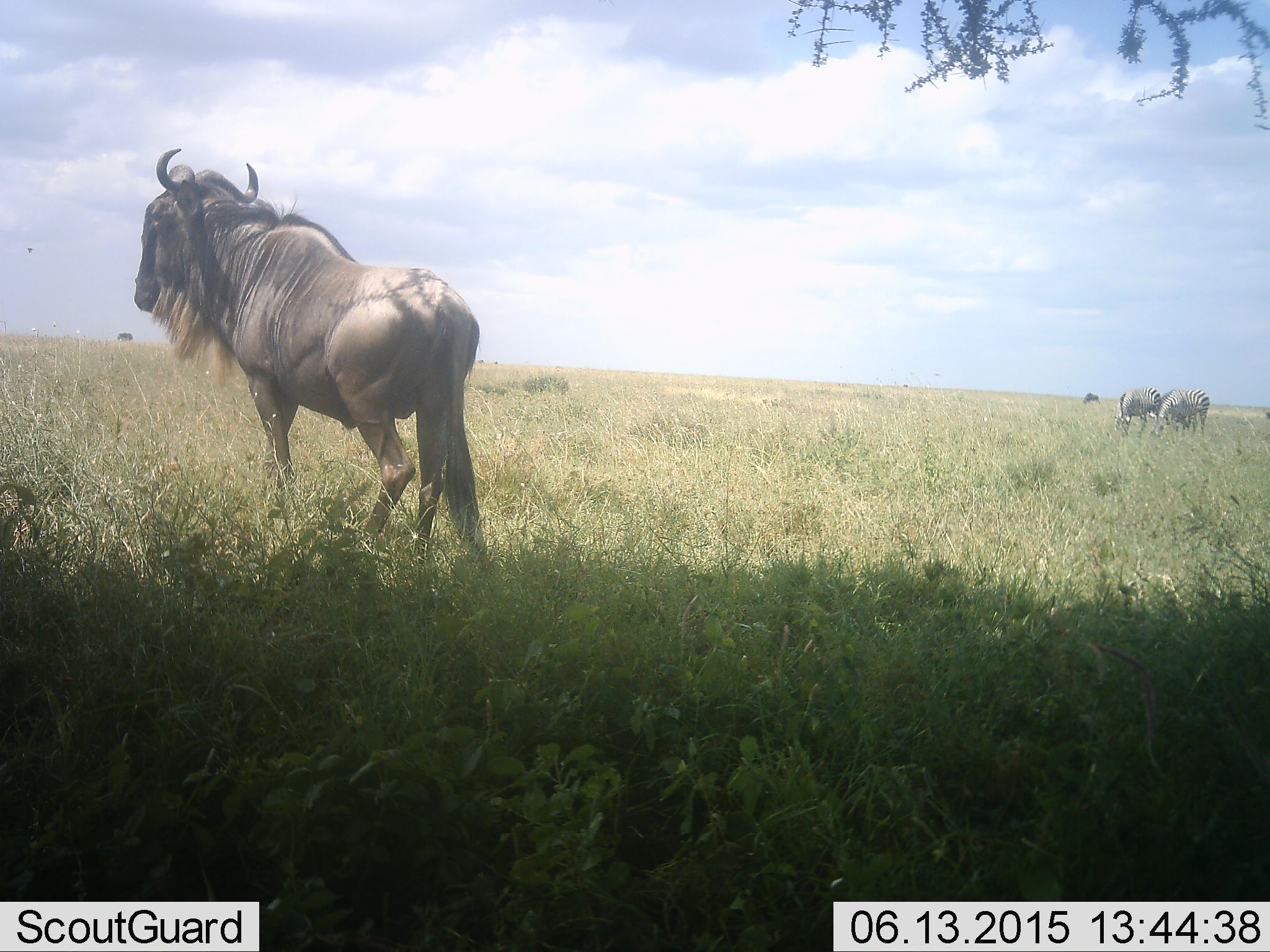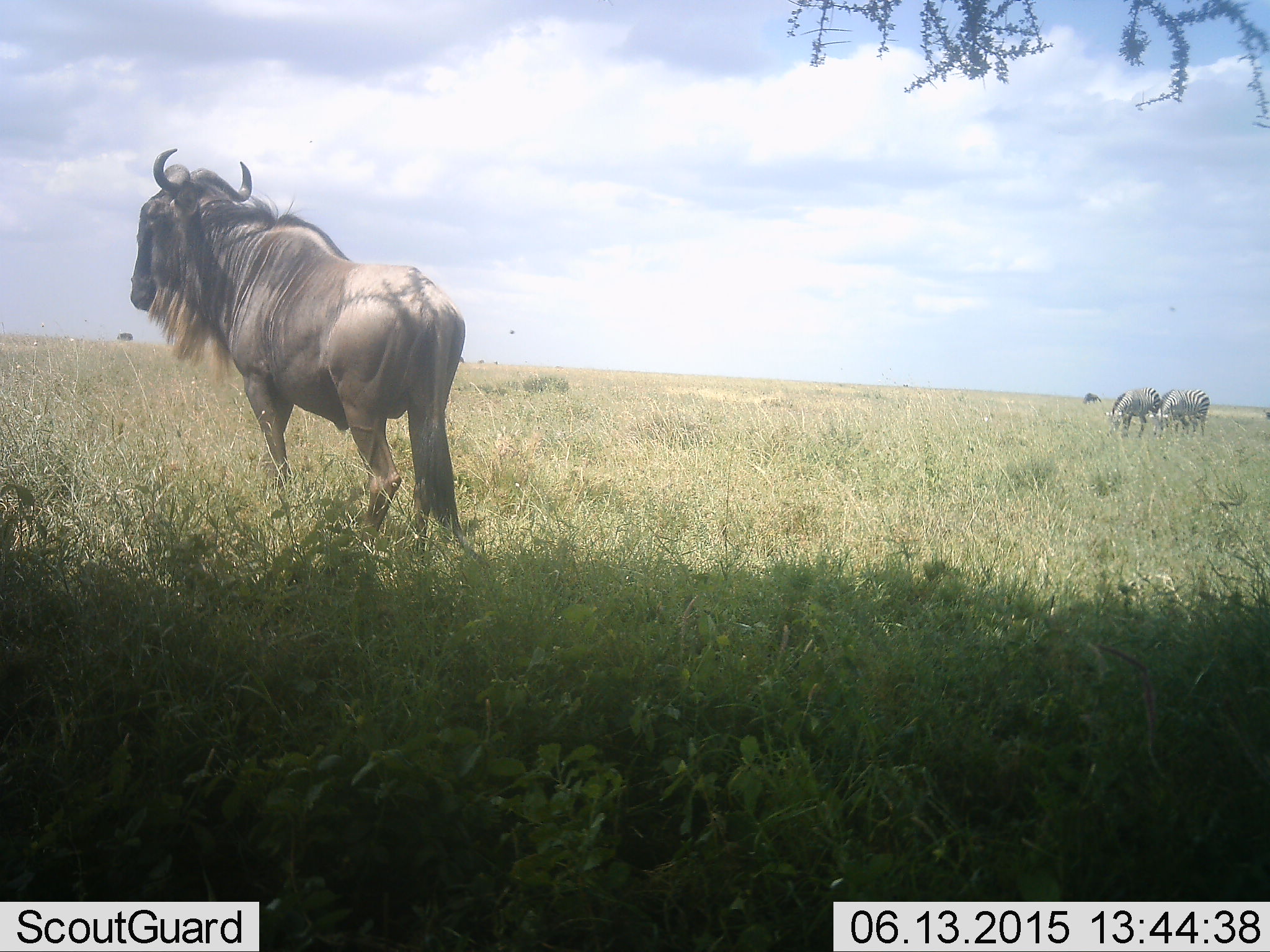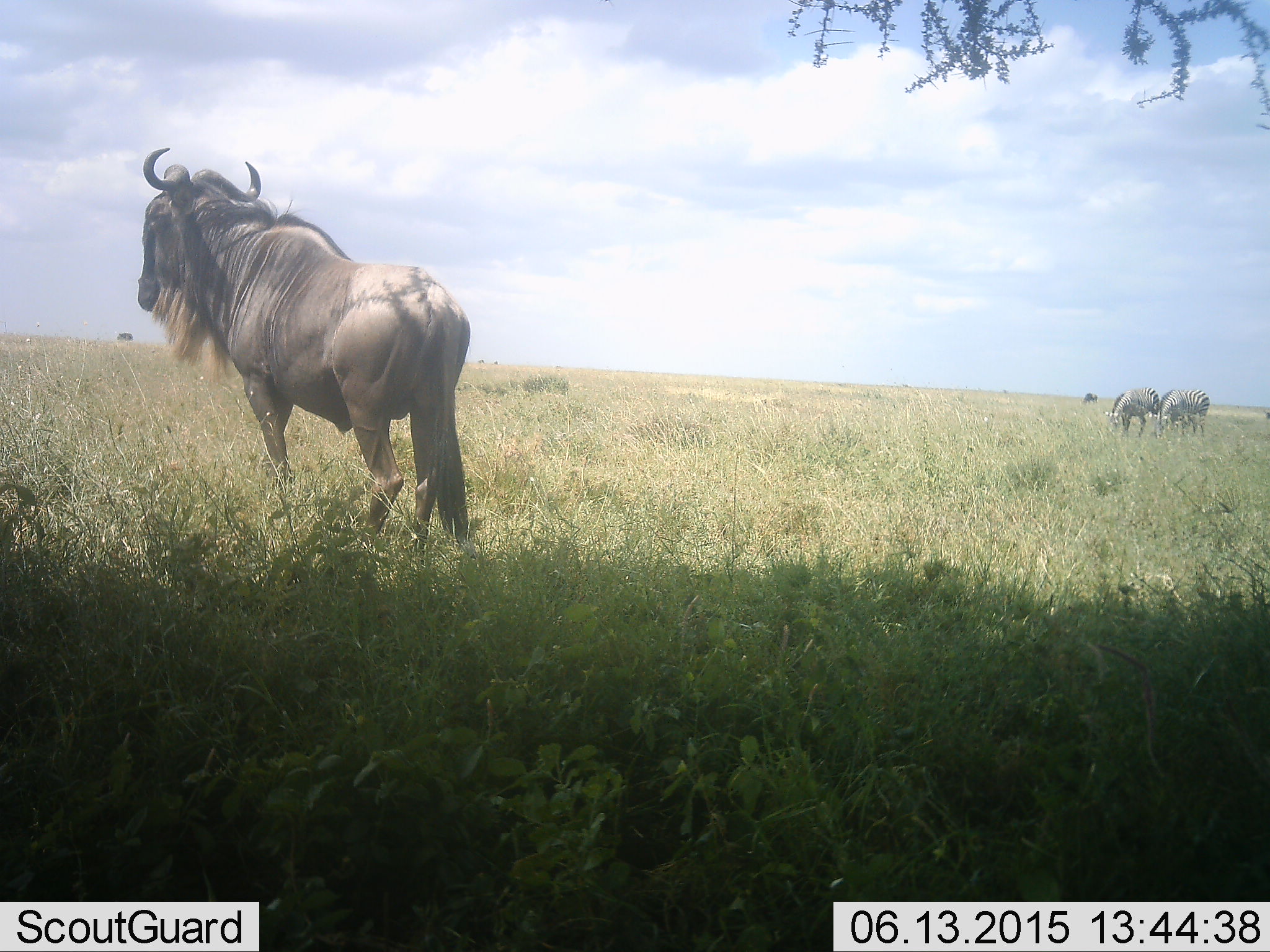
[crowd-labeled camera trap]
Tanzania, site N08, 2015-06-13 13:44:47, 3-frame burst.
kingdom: Animalia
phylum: Chordata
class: Mammalia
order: Artiodactyla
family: Bovidae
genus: Connochaetes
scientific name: Connochaetes taurinus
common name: blue wildebeest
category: wildebeest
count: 1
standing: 86%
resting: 0%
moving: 21%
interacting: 0%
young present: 0%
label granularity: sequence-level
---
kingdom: Animalia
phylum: Chordata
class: Mammalia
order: Perissodactyla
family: Equidae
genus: Equus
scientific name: Equus quagga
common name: plains zebra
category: zebra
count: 2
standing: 36%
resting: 0%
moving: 0%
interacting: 0%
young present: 0%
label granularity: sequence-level